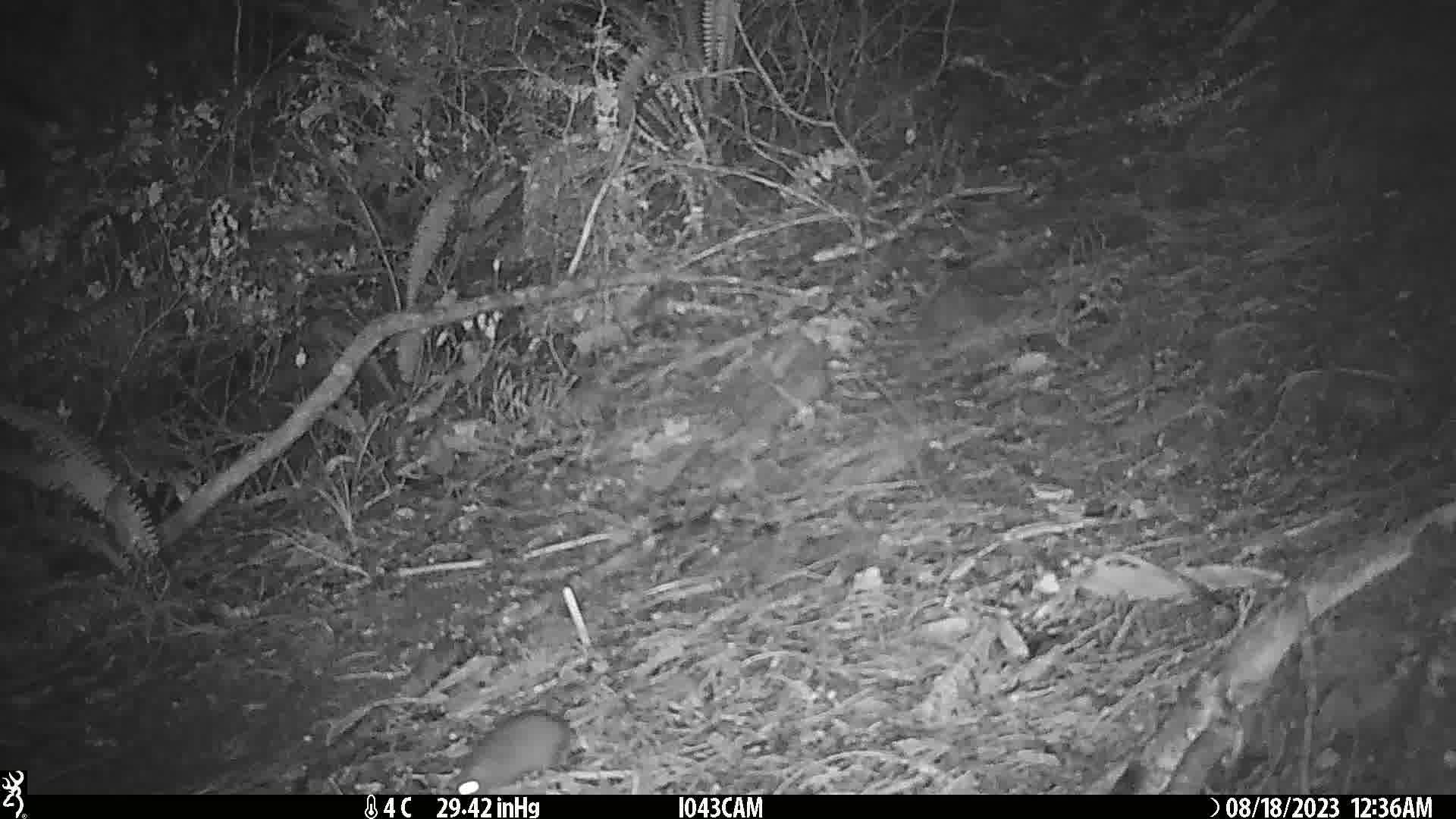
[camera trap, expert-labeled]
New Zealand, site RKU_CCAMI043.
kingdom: Animalia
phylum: Chordata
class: Mammalia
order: Rodentia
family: Muridae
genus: Rattus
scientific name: Rattus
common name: rat